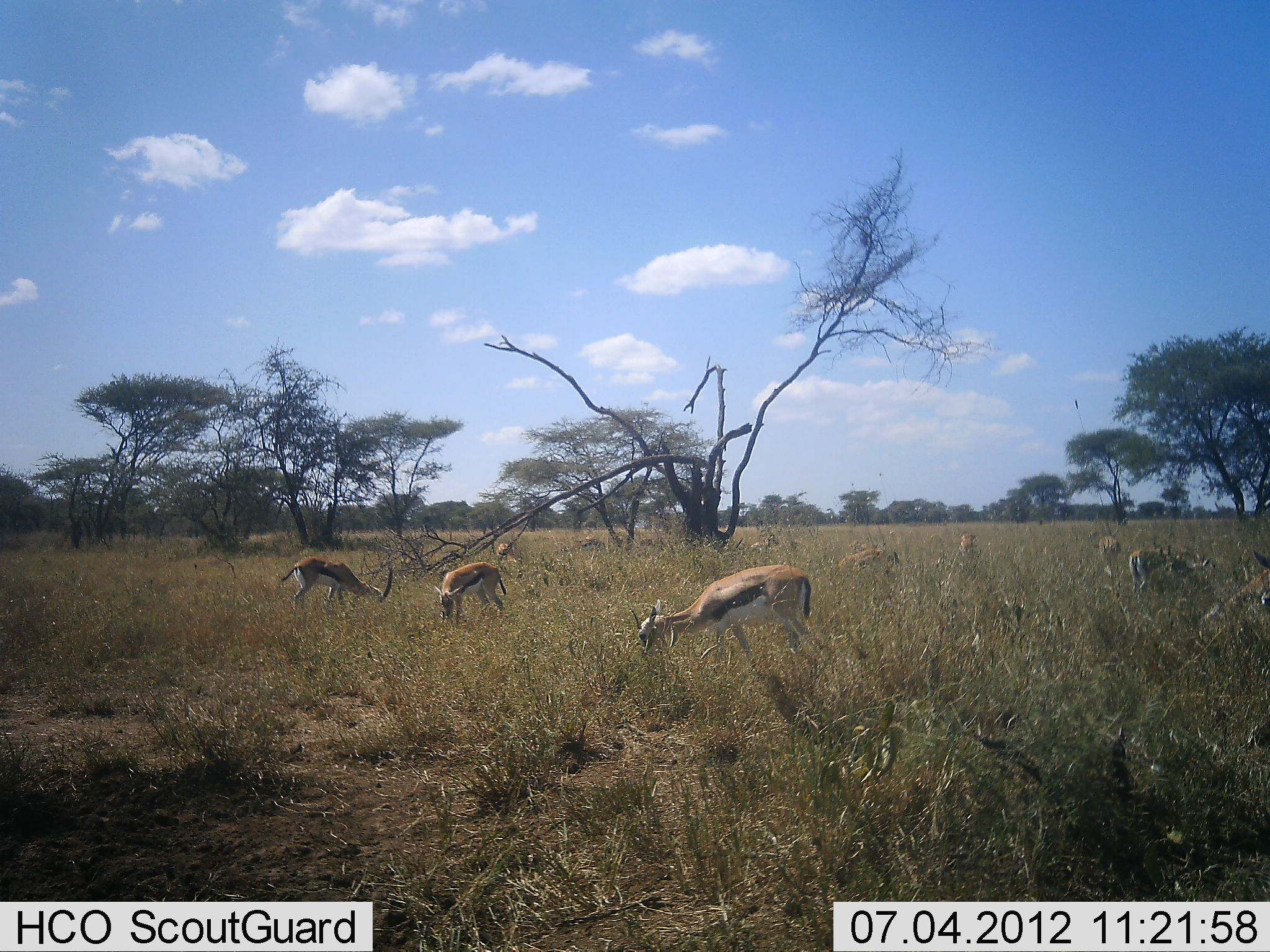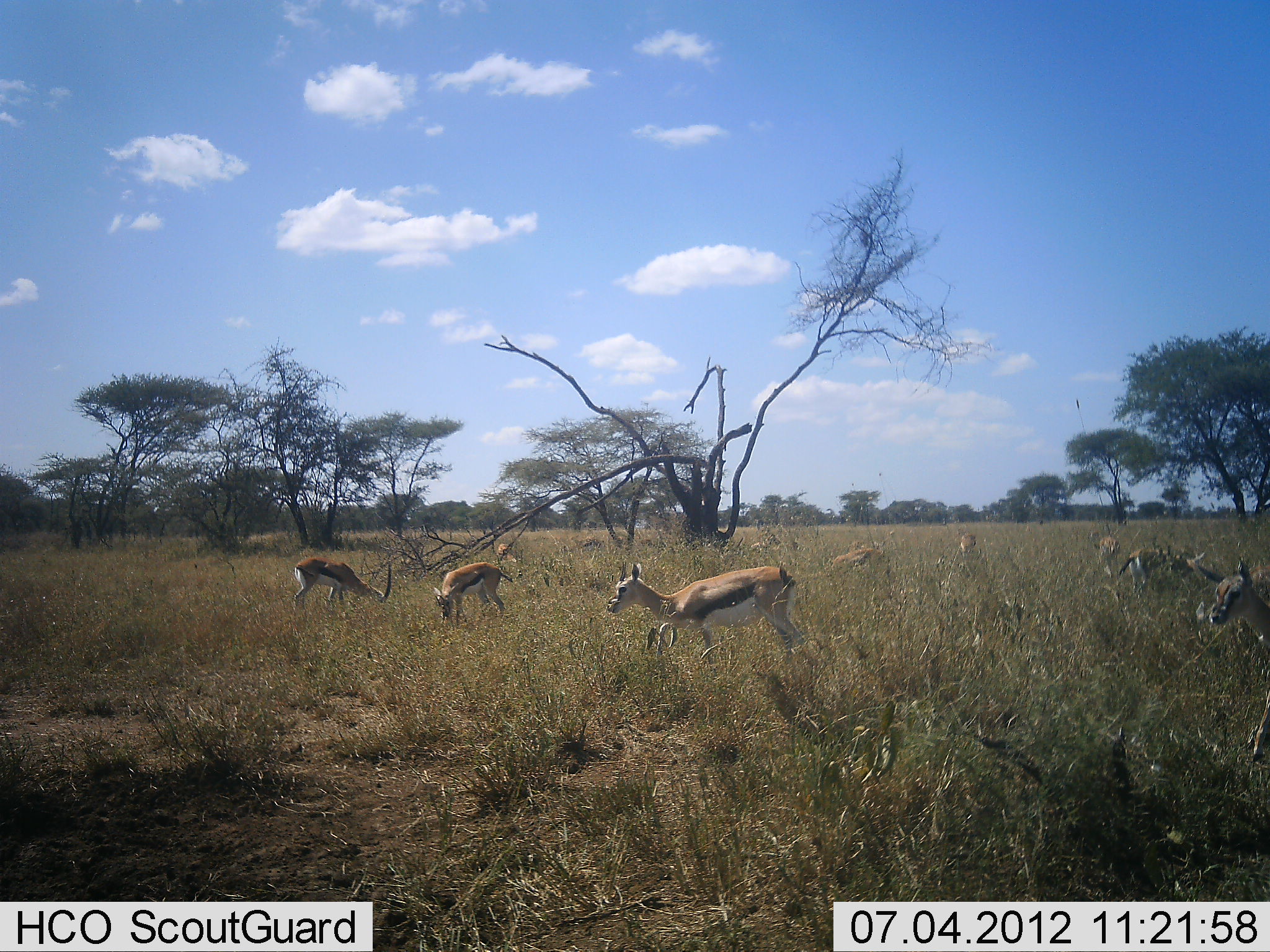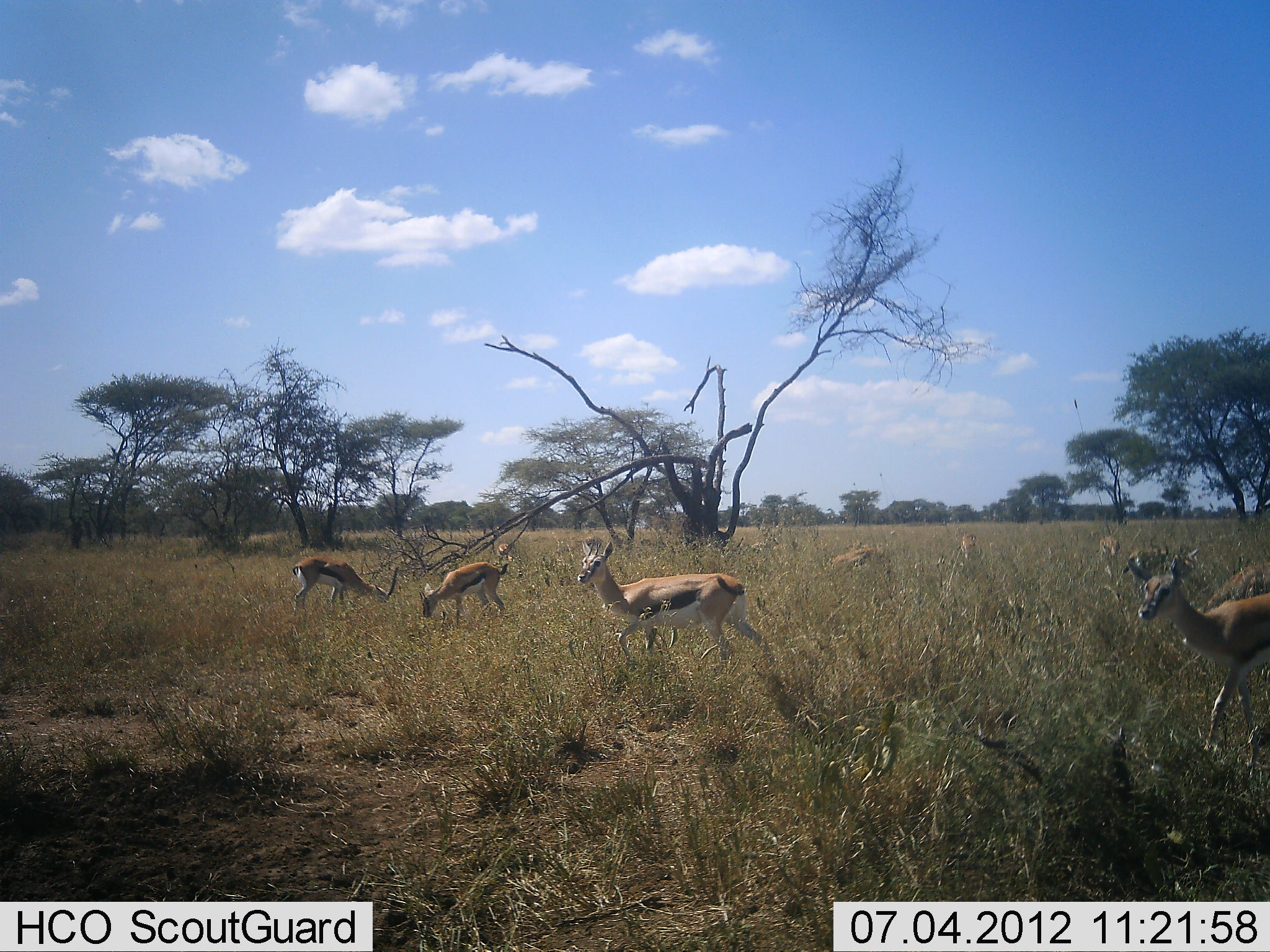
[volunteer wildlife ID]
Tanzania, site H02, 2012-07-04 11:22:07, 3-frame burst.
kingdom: Animalia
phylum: Chordata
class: Mammalia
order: Artiodactyla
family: Bovidae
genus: Eudorcas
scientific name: Eudorcas thomsonii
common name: thomson's gazelle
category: gazellethomsons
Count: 11-50.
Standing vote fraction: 80%.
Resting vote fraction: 0%.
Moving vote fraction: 60%.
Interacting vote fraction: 0%.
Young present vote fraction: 0%.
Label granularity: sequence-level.